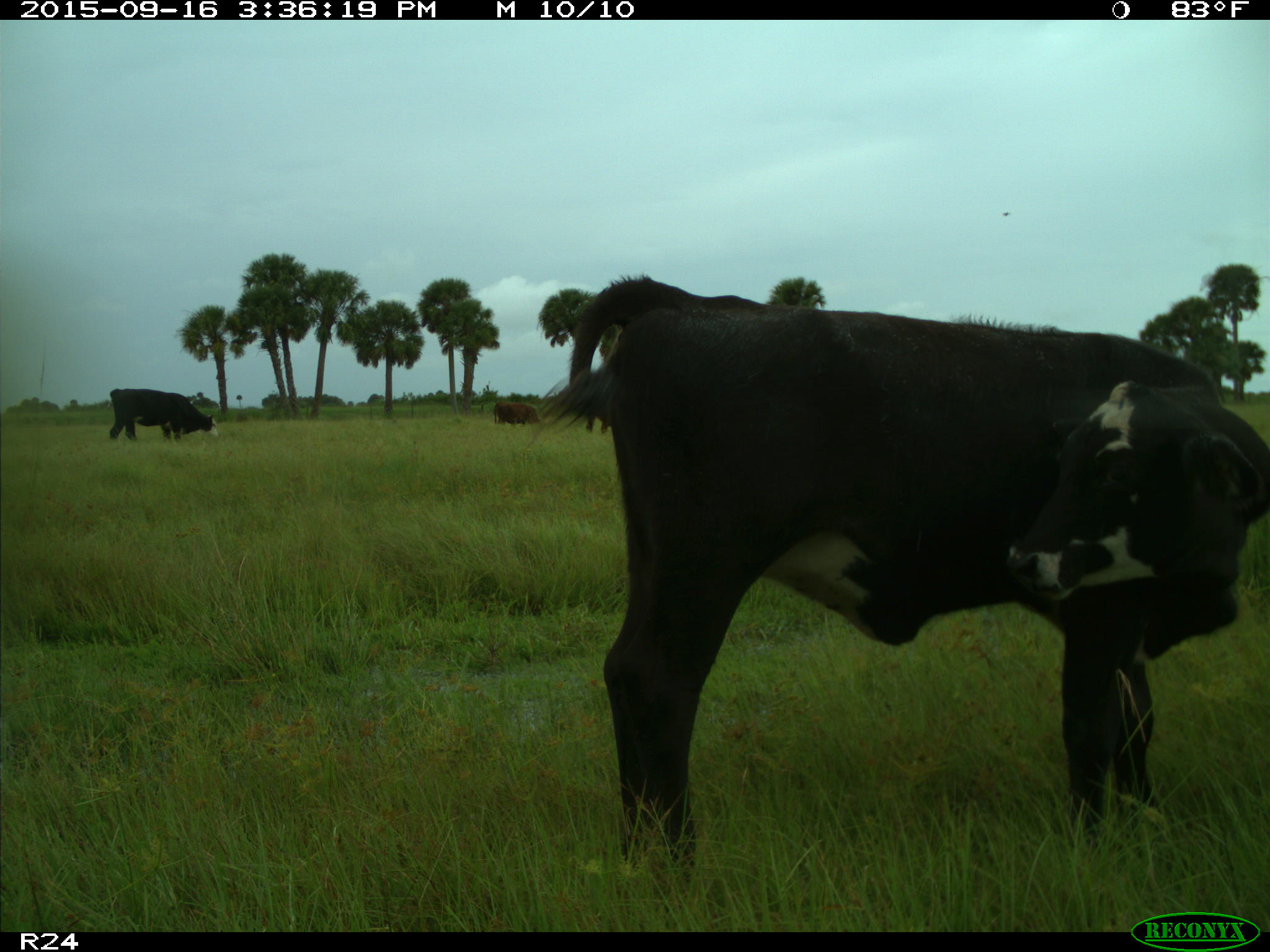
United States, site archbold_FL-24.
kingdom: Animalia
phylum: Chordata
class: Mammalia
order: Artiodactyla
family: Bovidae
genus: Bos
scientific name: Bos taurus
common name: domestic cow